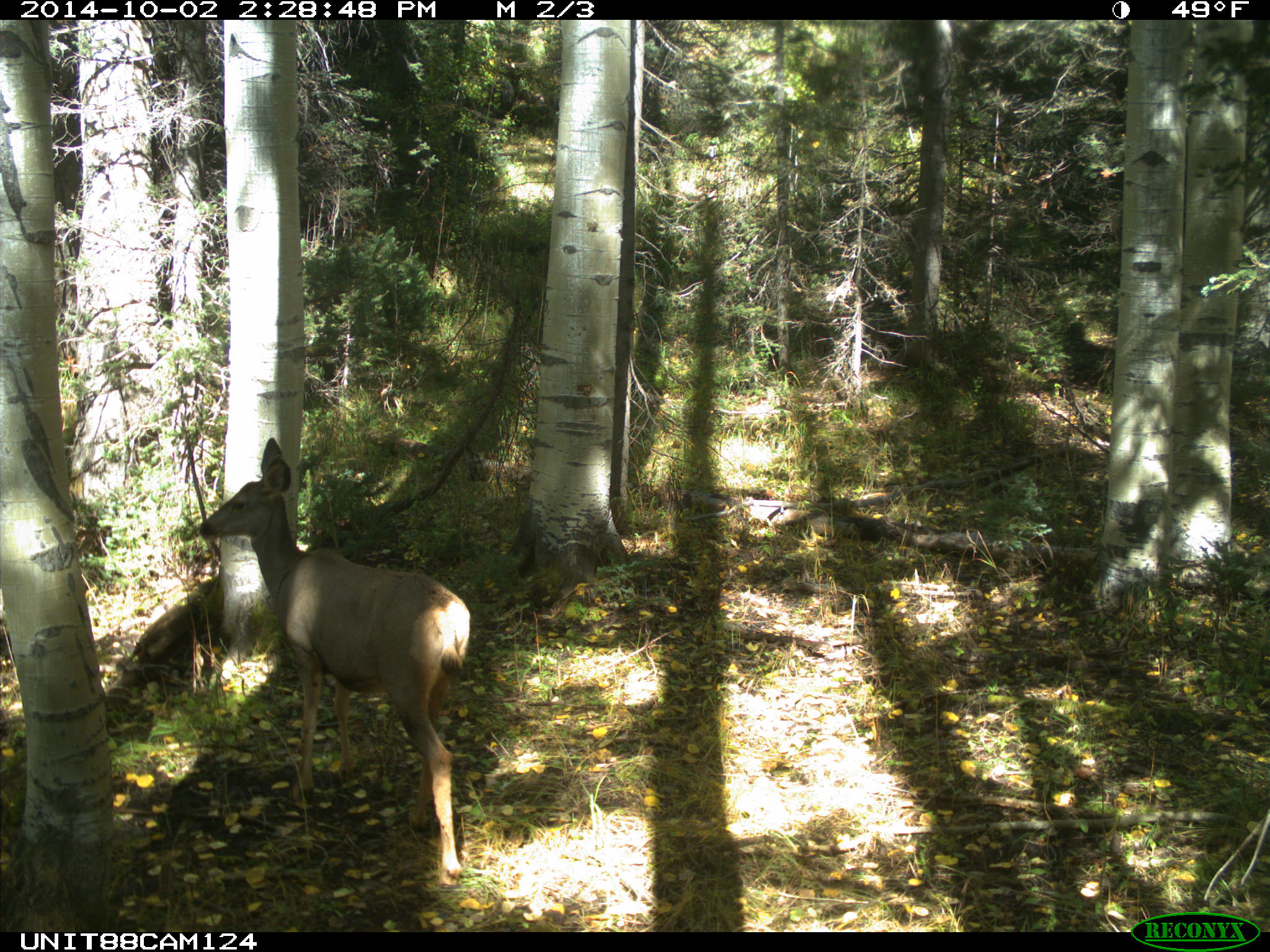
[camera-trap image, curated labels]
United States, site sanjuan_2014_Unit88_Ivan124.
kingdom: Animalia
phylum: Chordata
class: Mammalia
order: Artiodactyla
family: Cervidae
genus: Odocoileus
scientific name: Odocoileus hemionus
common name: mule deer